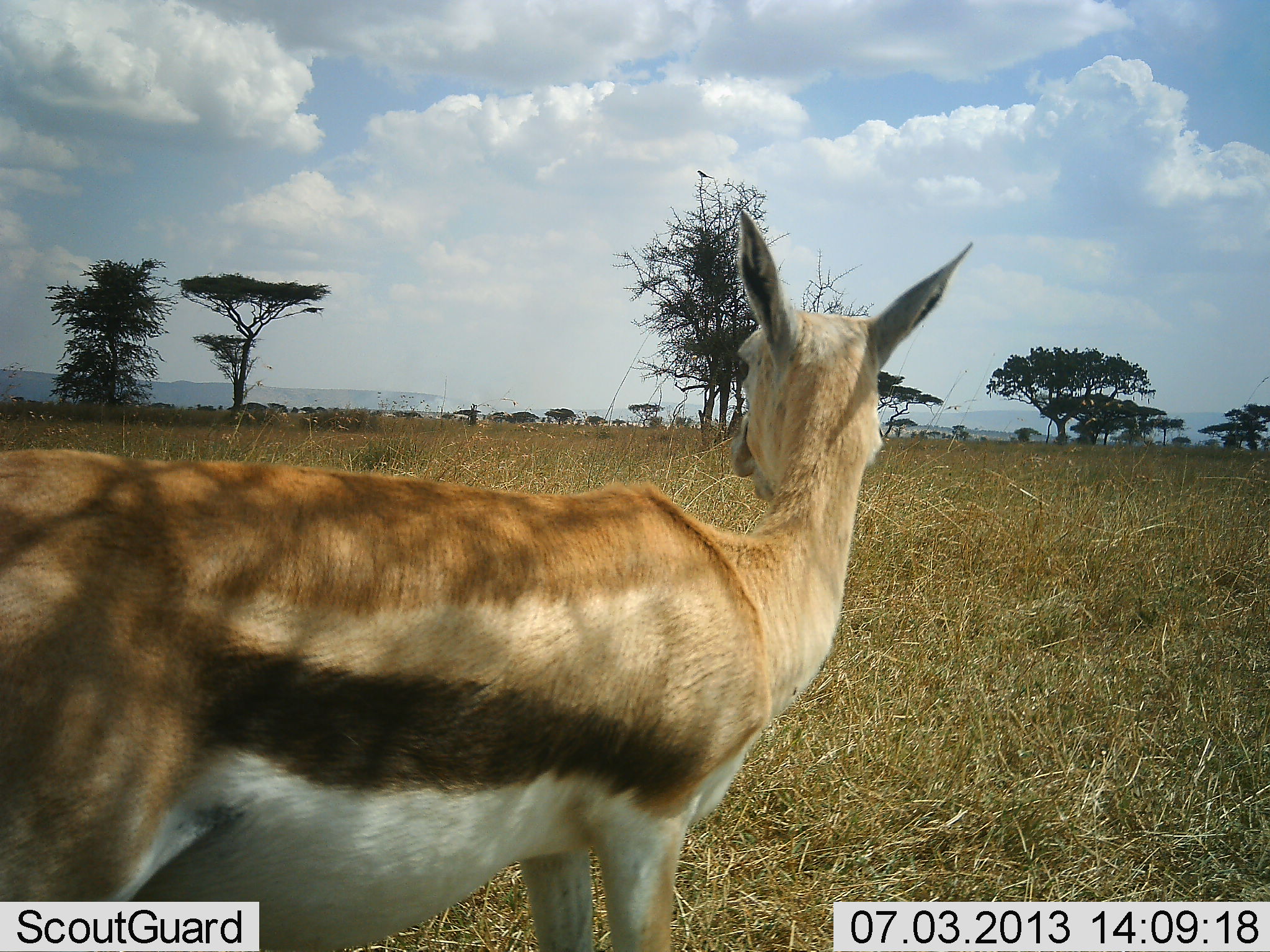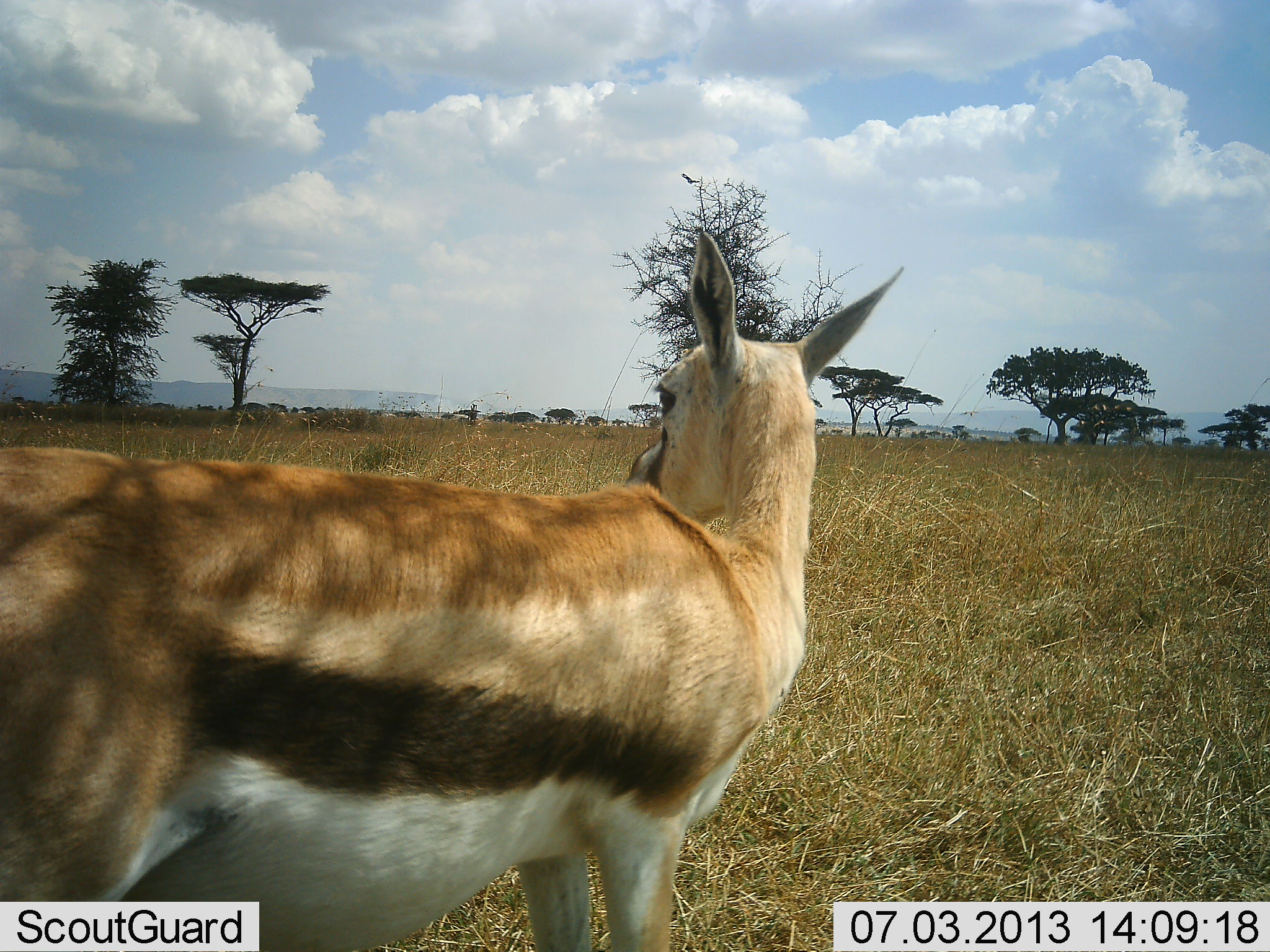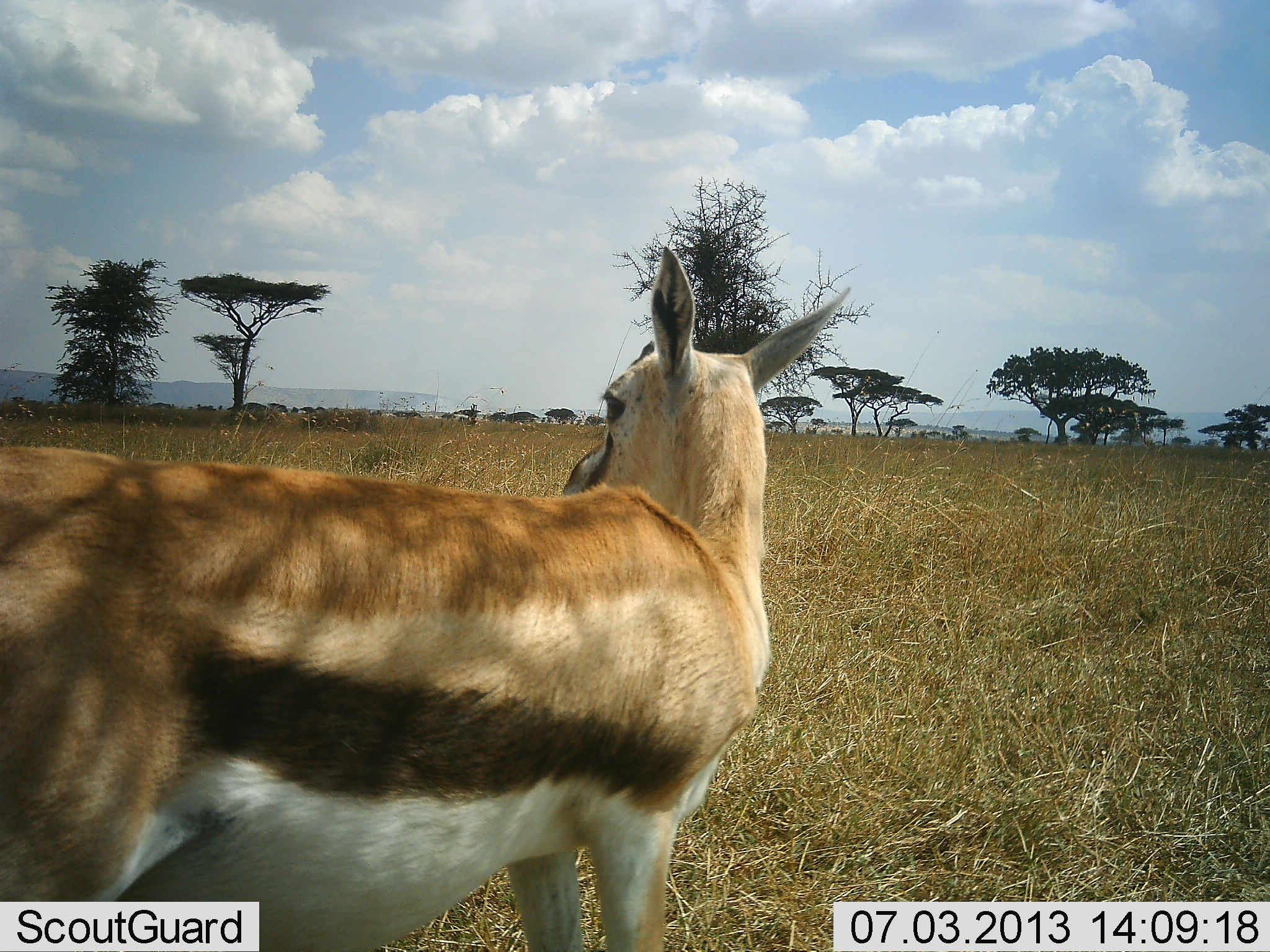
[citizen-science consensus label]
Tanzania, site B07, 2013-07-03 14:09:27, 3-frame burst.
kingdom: Animalia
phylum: Chordata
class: Mammalia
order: Artiodactyla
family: Bovidae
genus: Eudorcas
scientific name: Eudorcas thomsonii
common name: thomson's gazelle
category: gazellethomsons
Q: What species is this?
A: Gazellethomsons (thomson's gazelle) (Eudorcas thomsonii).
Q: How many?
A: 1.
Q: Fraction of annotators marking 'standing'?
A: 97%.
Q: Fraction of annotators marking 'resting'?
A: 0%.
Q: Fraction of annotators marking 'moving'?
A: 0%.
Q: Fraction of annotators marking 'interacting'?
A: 3%.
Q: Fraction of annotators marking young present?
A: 0%.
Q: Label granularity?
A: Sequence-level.